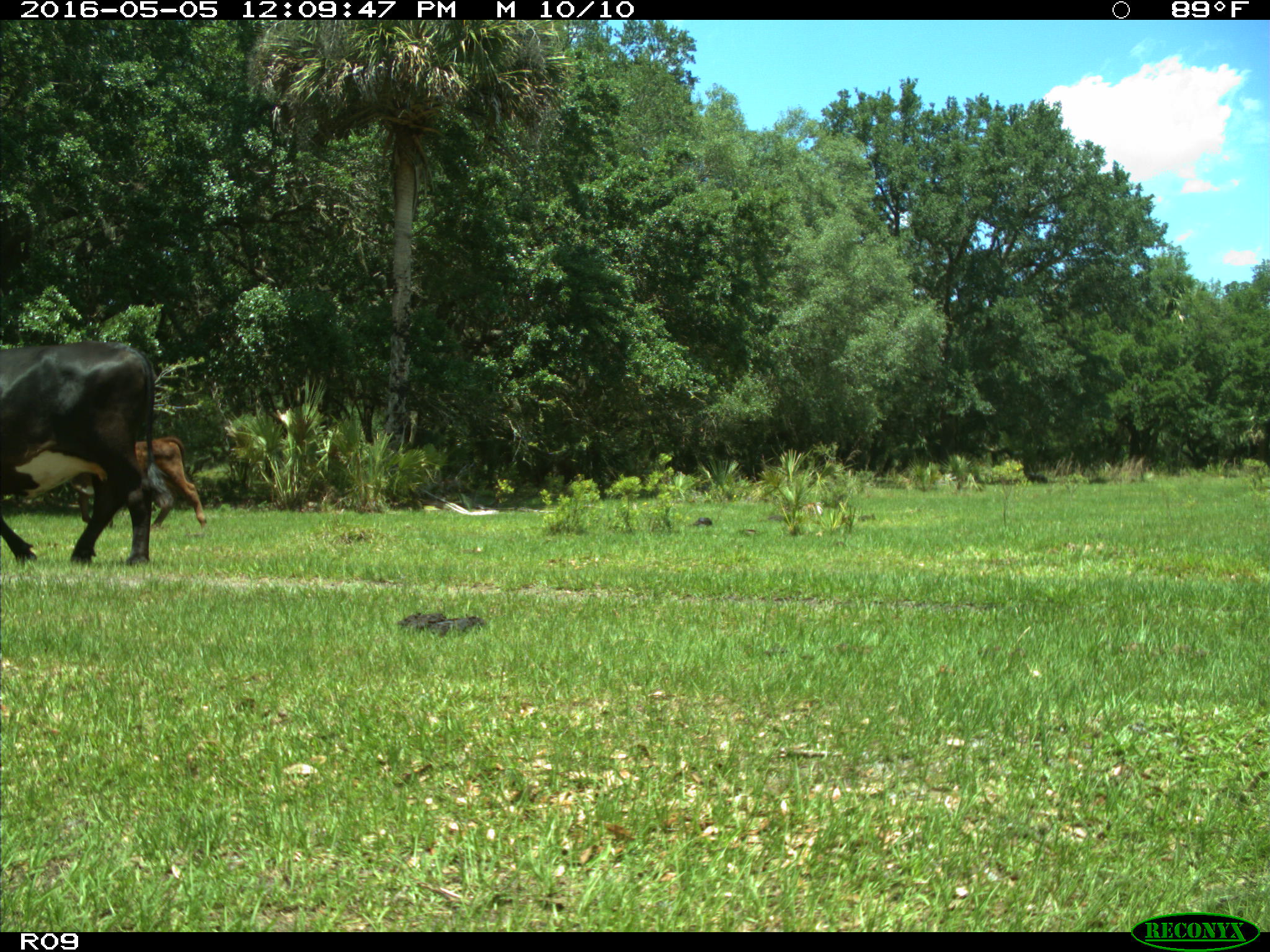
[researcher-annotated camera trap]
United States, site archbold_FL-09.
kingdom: Animalia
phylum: Chordata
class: Mammalia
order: Artiodactyla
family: Bovidae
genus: Bos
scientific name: Bos taurus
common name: domestic cow